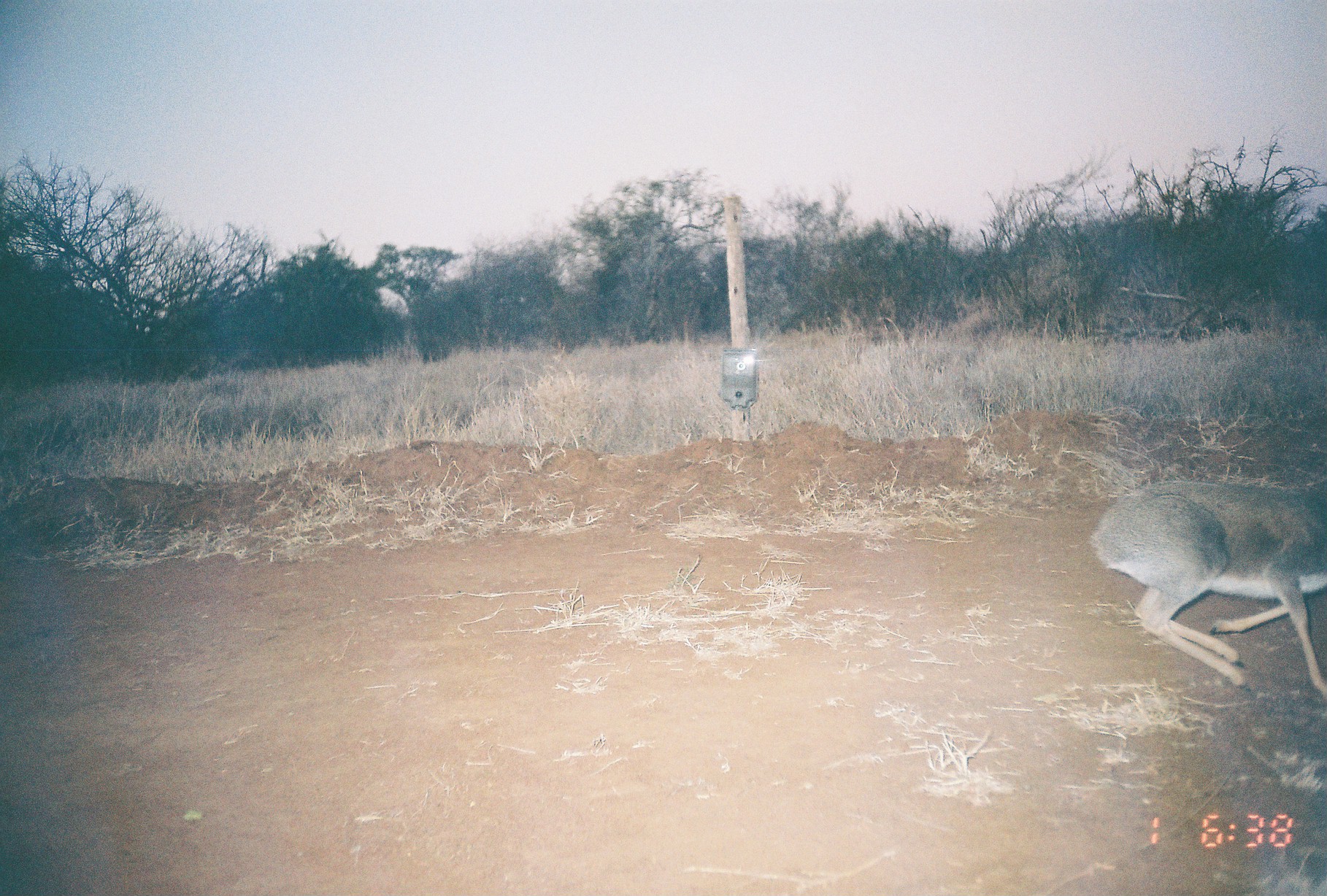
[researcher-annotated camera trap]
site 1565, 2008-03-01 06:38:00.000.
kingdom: Animalia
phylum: Chordata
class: Mammalia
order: Artiodactyla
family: Bovidae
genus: Madoqua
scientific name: Madoqua guentheri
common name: günther's dik-dik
Madoqua guentheri (günther's dik-dik), count 1.